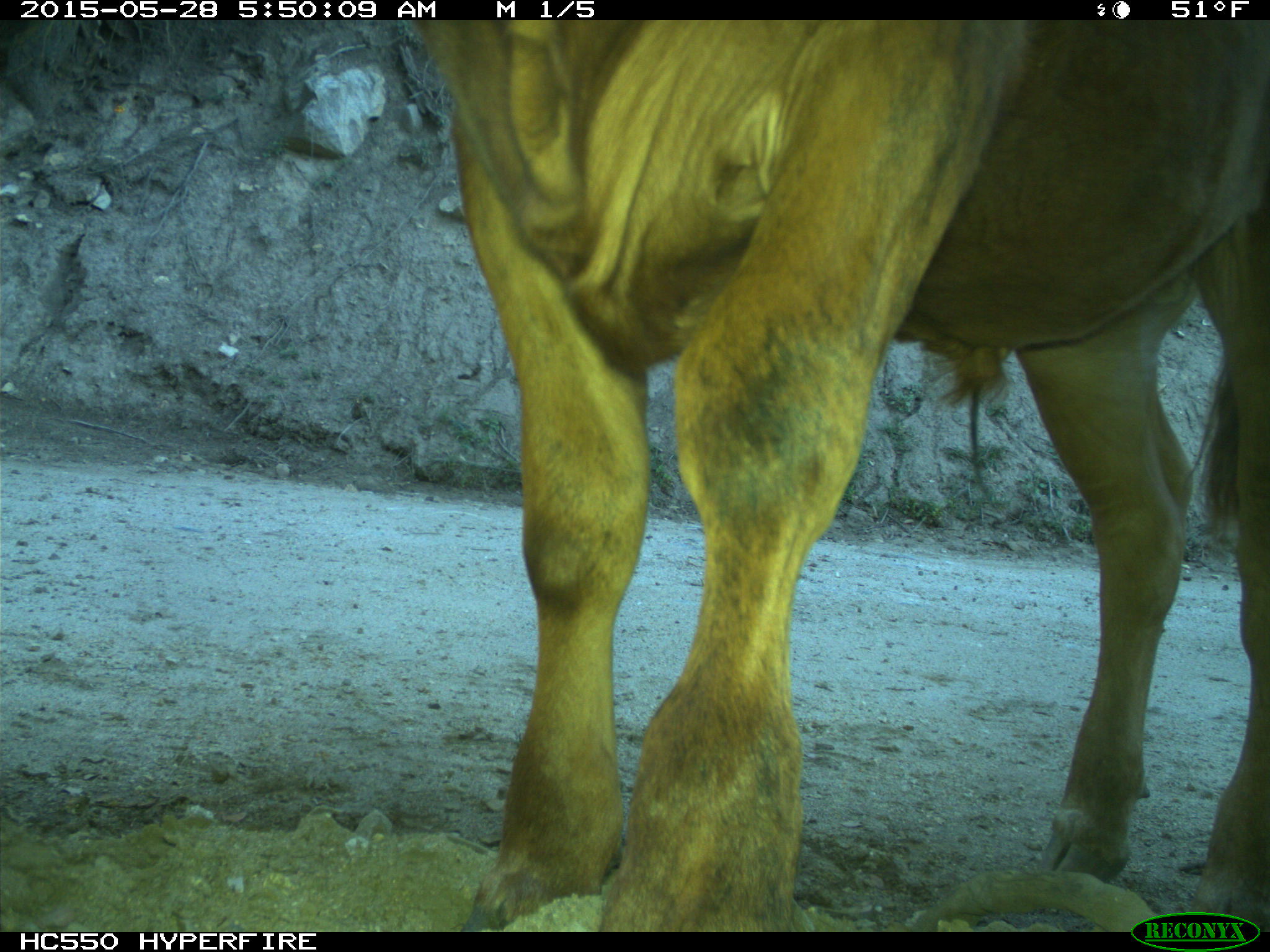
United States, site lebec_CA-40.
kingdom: Animalia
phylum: Chordata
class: Mammalia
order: Artiodactyla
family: Bovidae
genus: Bos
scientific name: Bos taurus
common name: domestic cow